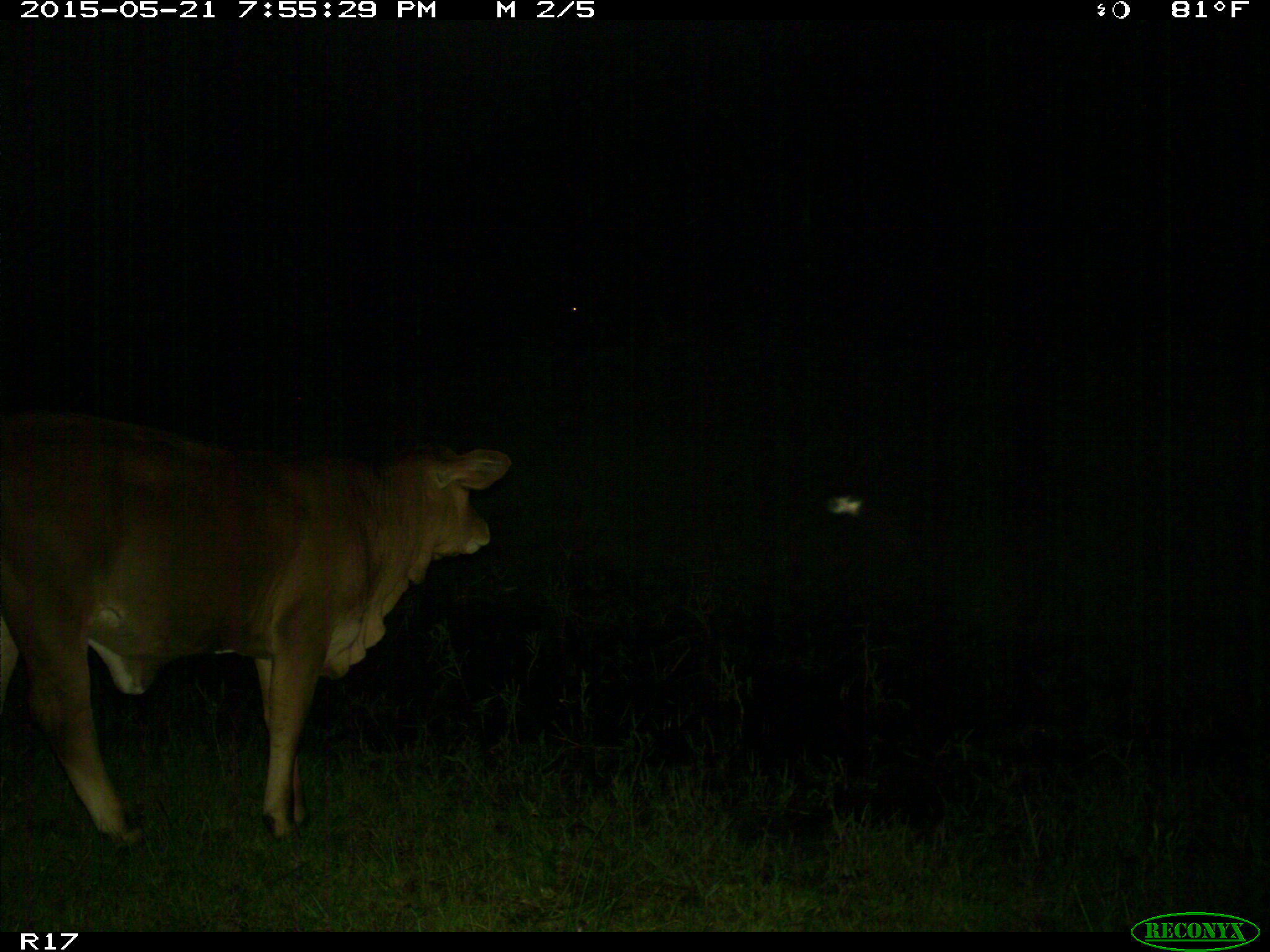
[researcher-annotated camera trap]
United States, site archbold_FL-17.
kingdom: Animalia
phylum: Chordata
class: Mammalia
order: Artiodactyla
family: Bovidae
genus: Bos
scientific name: Bos taurus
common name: domestic cow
Bos taurus (domestic cow).